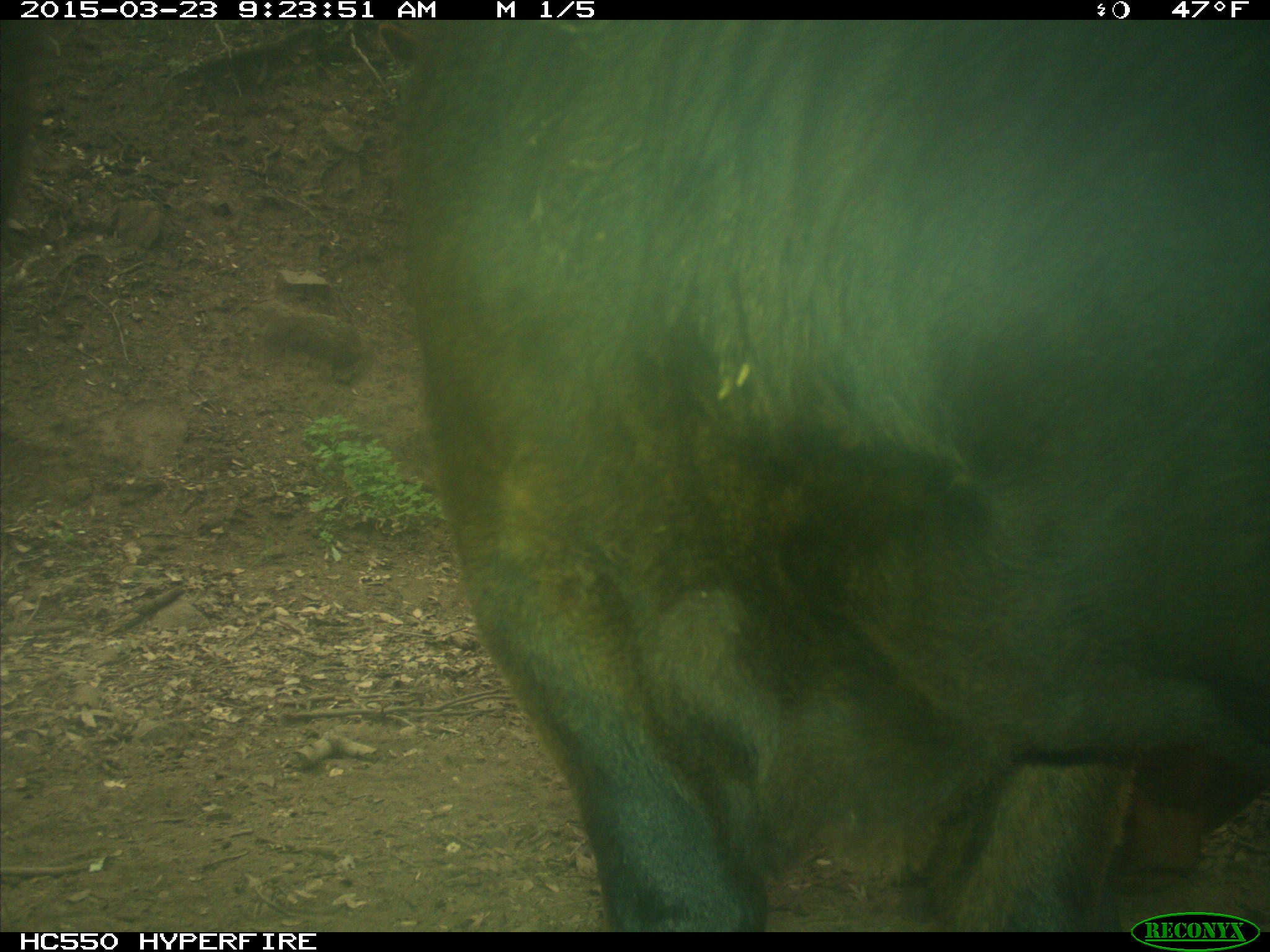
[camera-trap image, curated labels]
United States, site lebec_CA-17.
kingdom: Animalia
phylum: Chordata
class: Mammalia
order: Artiodactyla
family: Bovidae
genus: Bos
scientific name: Bos taurus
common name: domestic cow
Bos taurus (domestic cow).